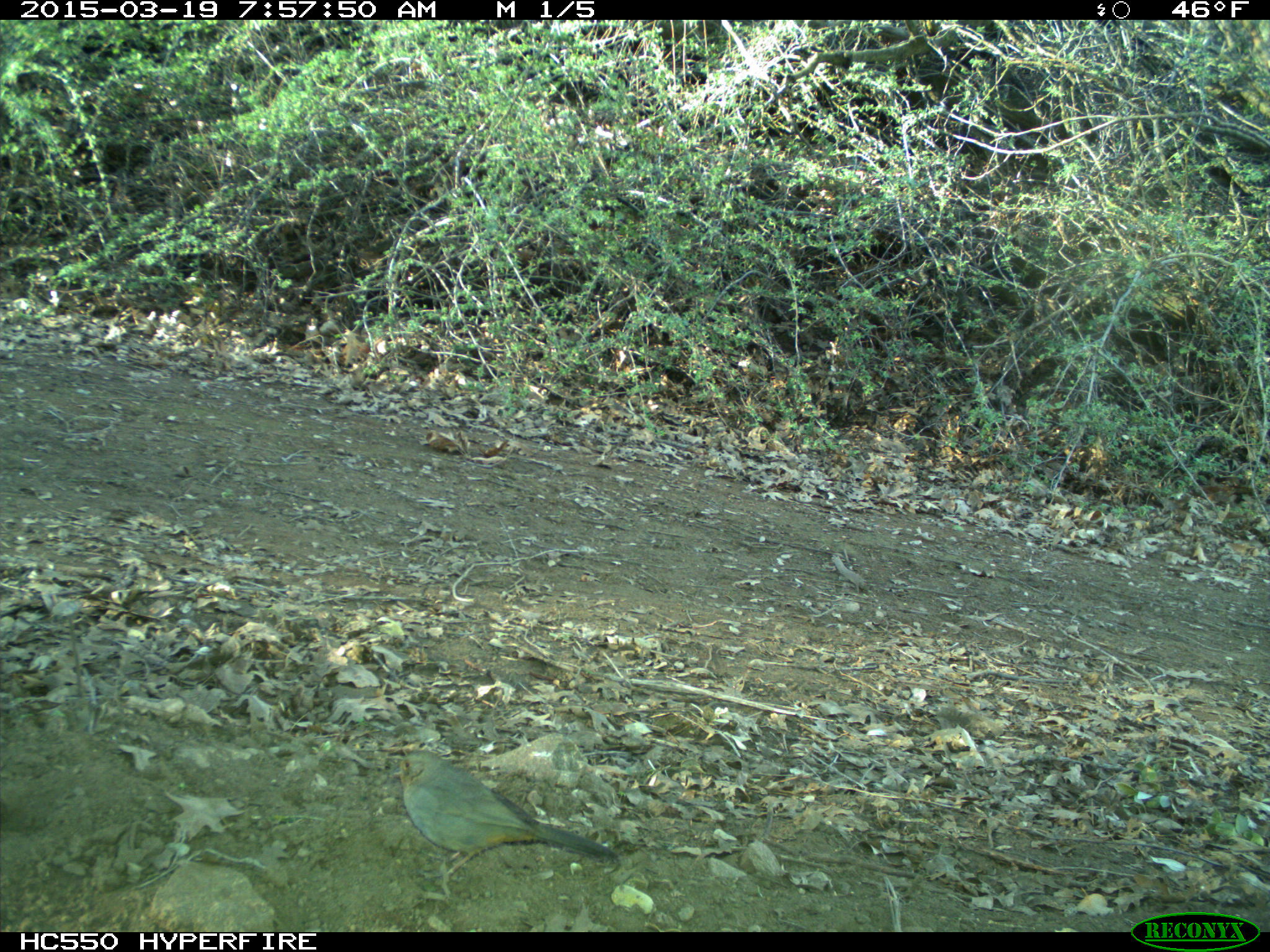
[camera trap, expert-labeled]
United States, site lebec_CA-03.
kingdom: Animalia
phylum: Chordata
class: Aves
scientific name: Aves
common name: birds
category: unidentified bird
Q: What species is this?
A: Unidentified bird (birds) (Aves).